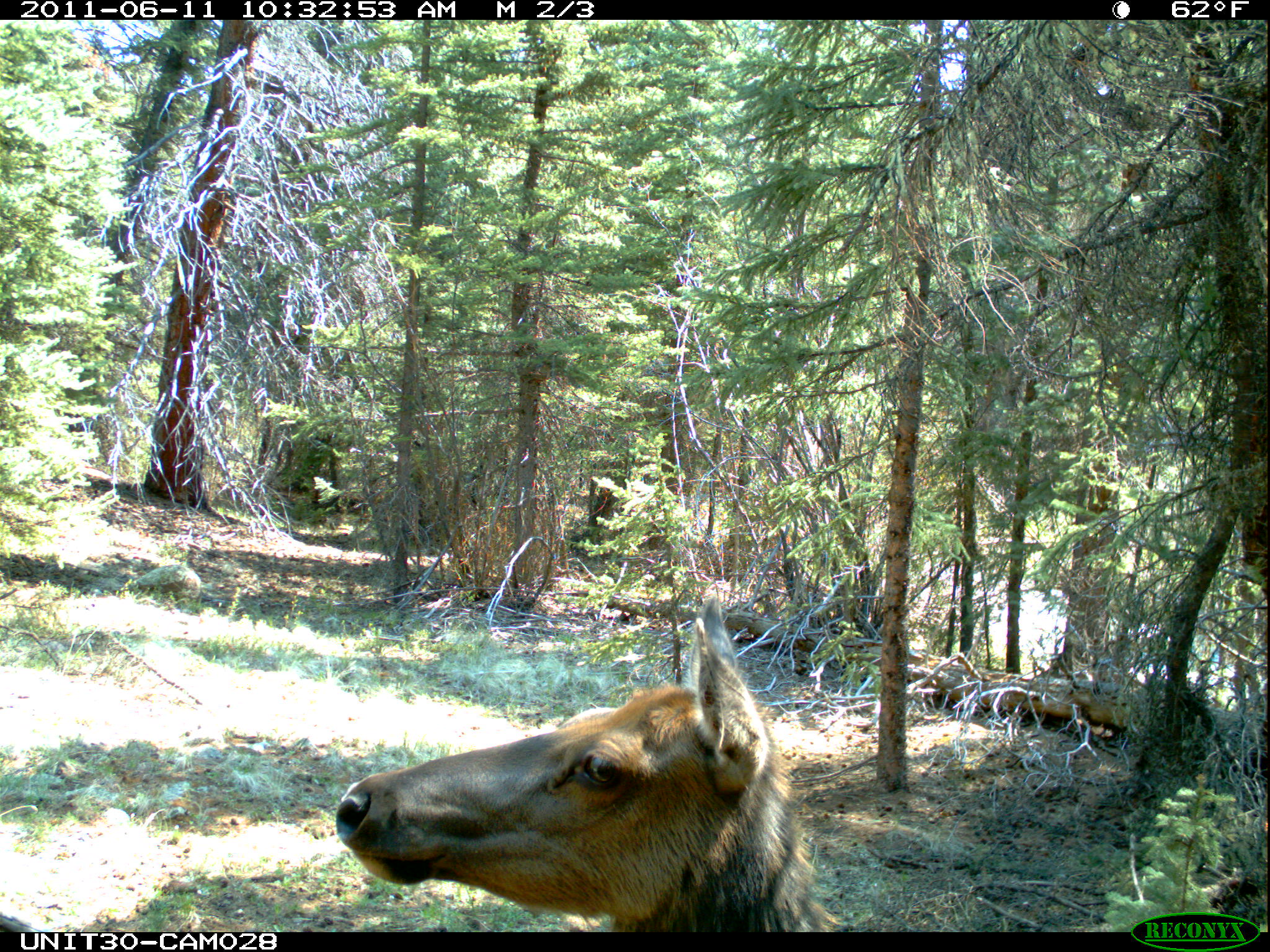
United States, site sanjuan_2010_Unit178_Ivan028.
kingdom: Animalia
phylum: Chordata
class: Mammalia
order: Artiodactyla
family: Cervidae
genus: Cervus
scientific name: Cervus elaphus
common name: red deer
Cervus elaphus (red deer).